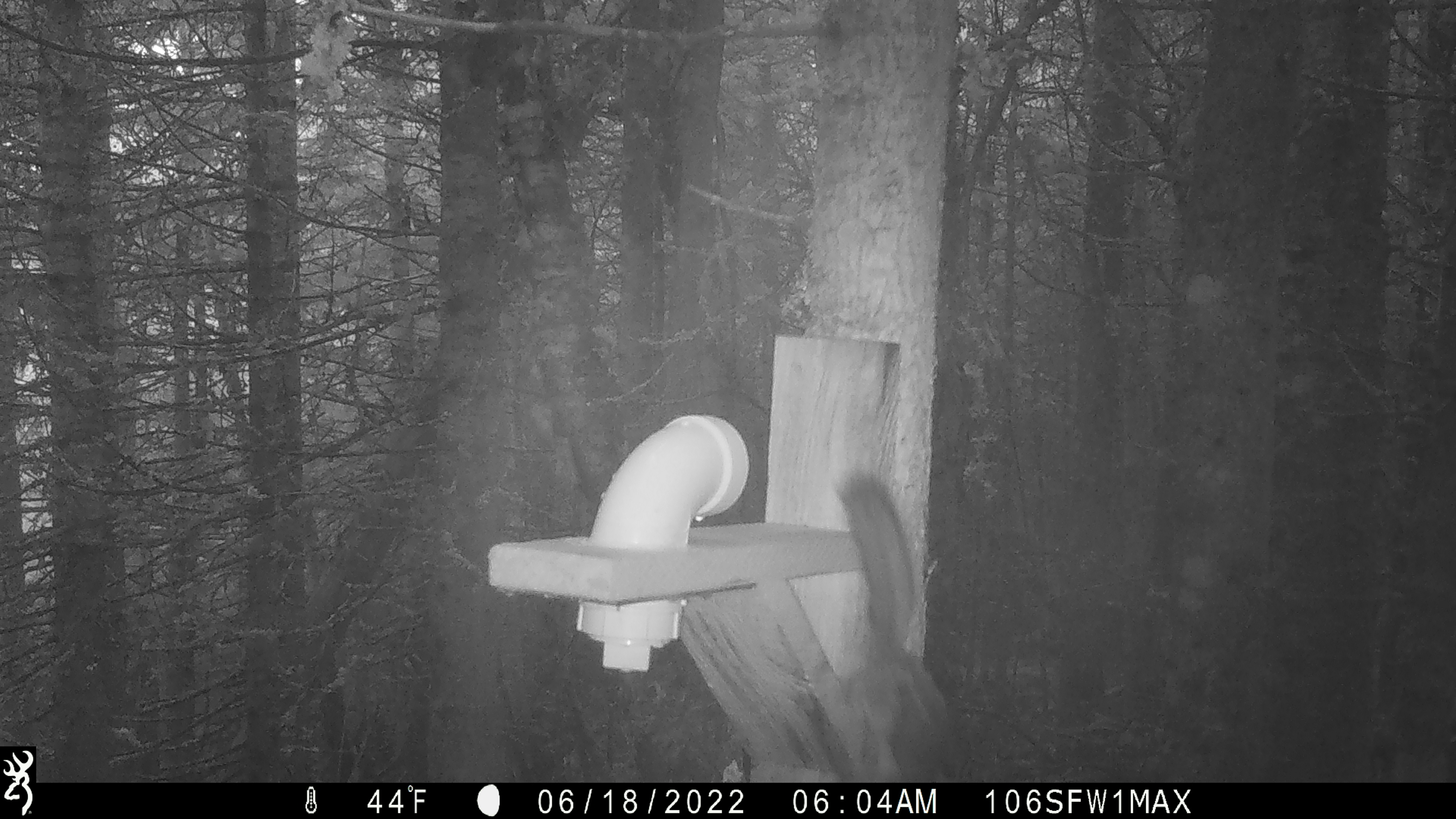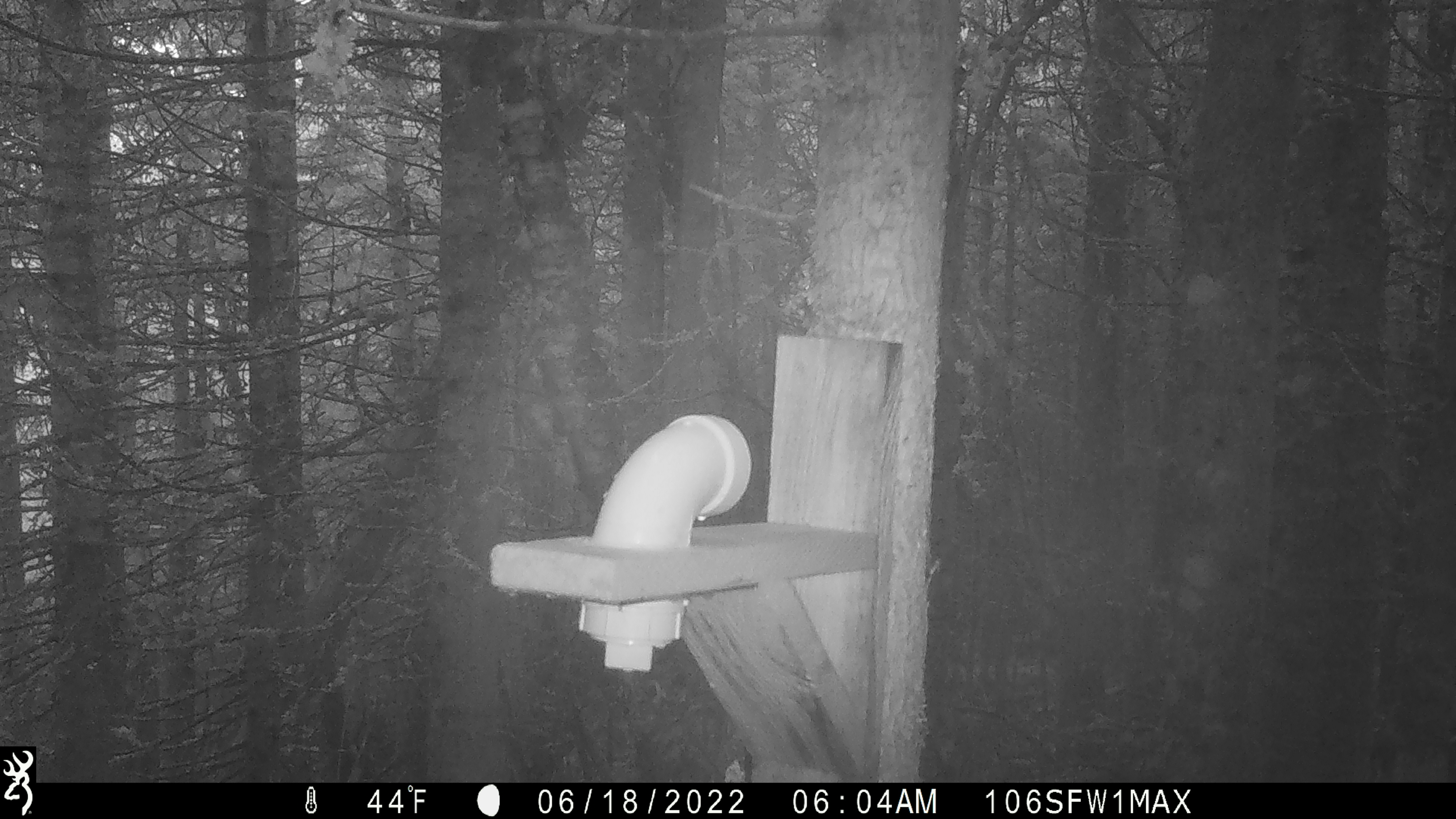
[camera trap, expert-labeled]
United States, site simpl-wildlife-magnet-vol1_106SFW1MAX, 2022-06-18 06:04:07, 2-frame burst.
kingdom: Animalia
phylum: Chordata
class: Mammalia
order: Rodentia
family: Sciuridae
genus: Tamiasciurus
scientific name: Tamiasciurus hudsonicus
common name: red squirrel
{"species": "red squirrel (Tamiasciurus hudsonicus)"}